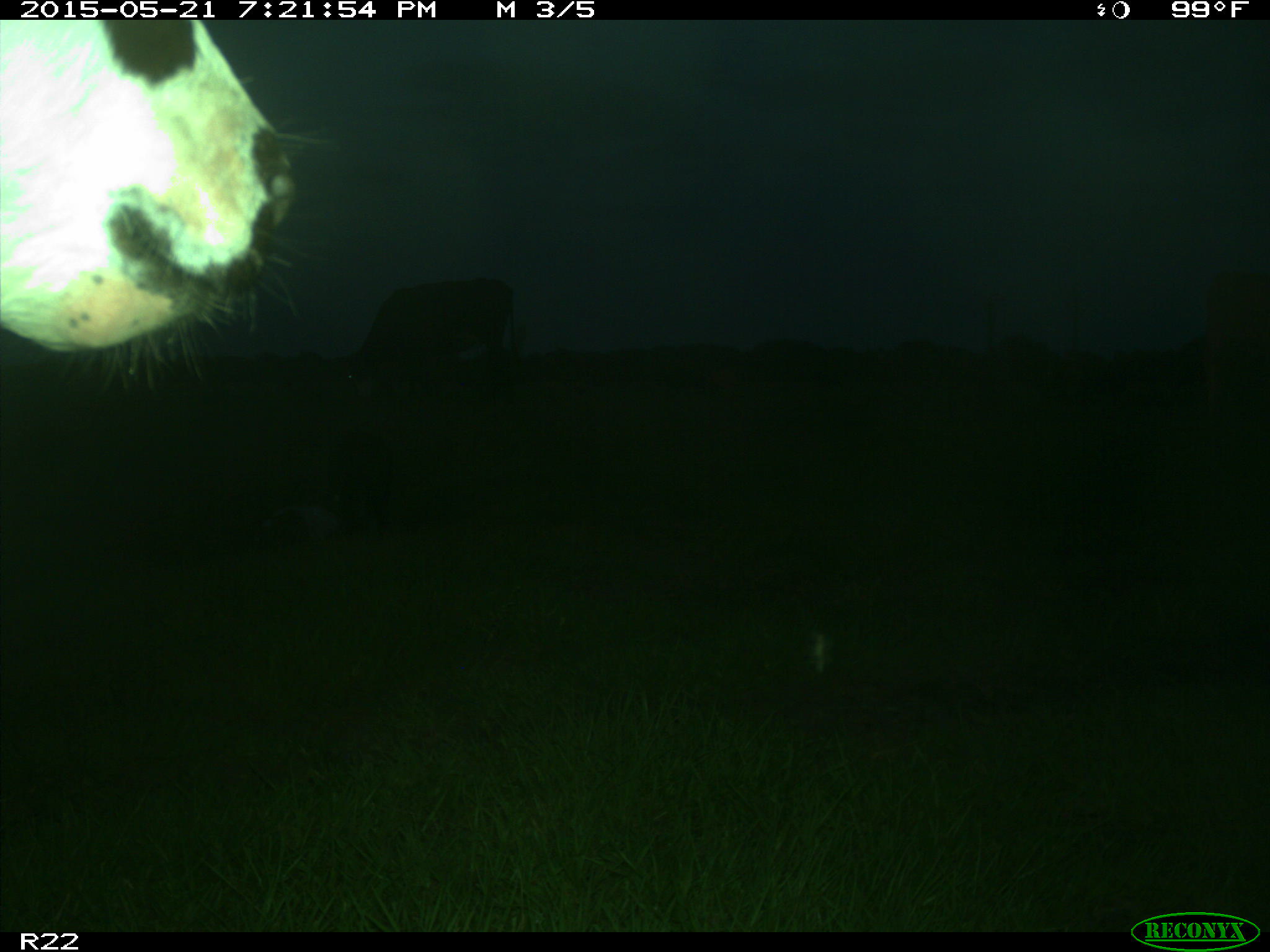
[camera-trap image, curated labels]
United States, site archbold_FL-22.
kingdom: Animalia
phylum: Chordata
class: Mammalia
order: Artiodactyla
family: Bovidae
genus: Bos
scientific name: Bos taurus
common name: domestic cow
Bos taurus (domestic cow).